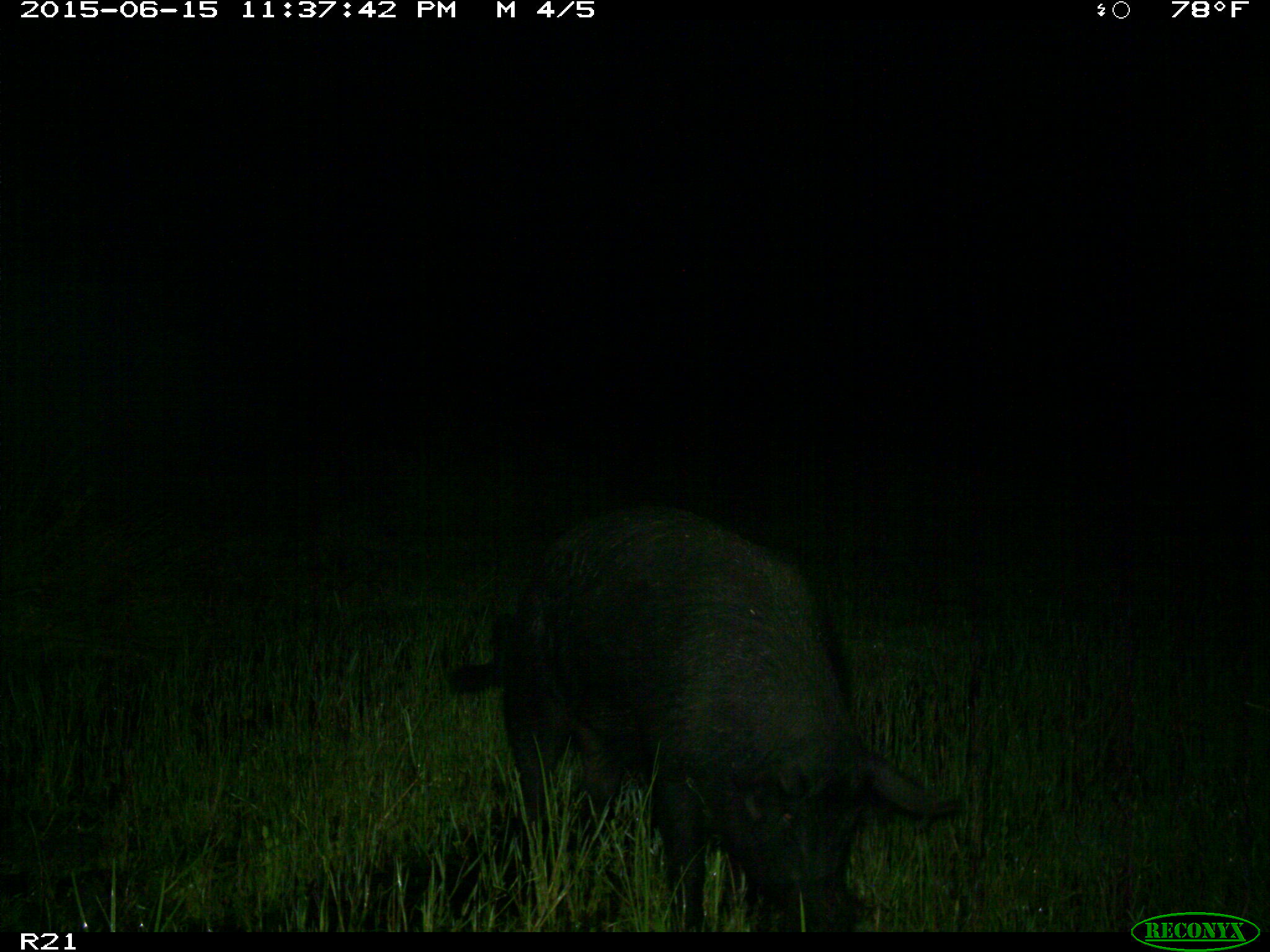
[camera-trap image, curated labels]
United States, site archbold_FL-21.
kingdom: Animalia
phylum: Chordata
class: Mammalia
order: Artiodactyla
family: Suidae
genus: Sus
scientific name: Sus scrofa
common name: wild boar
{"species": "Sus scrofa (wild boar)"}